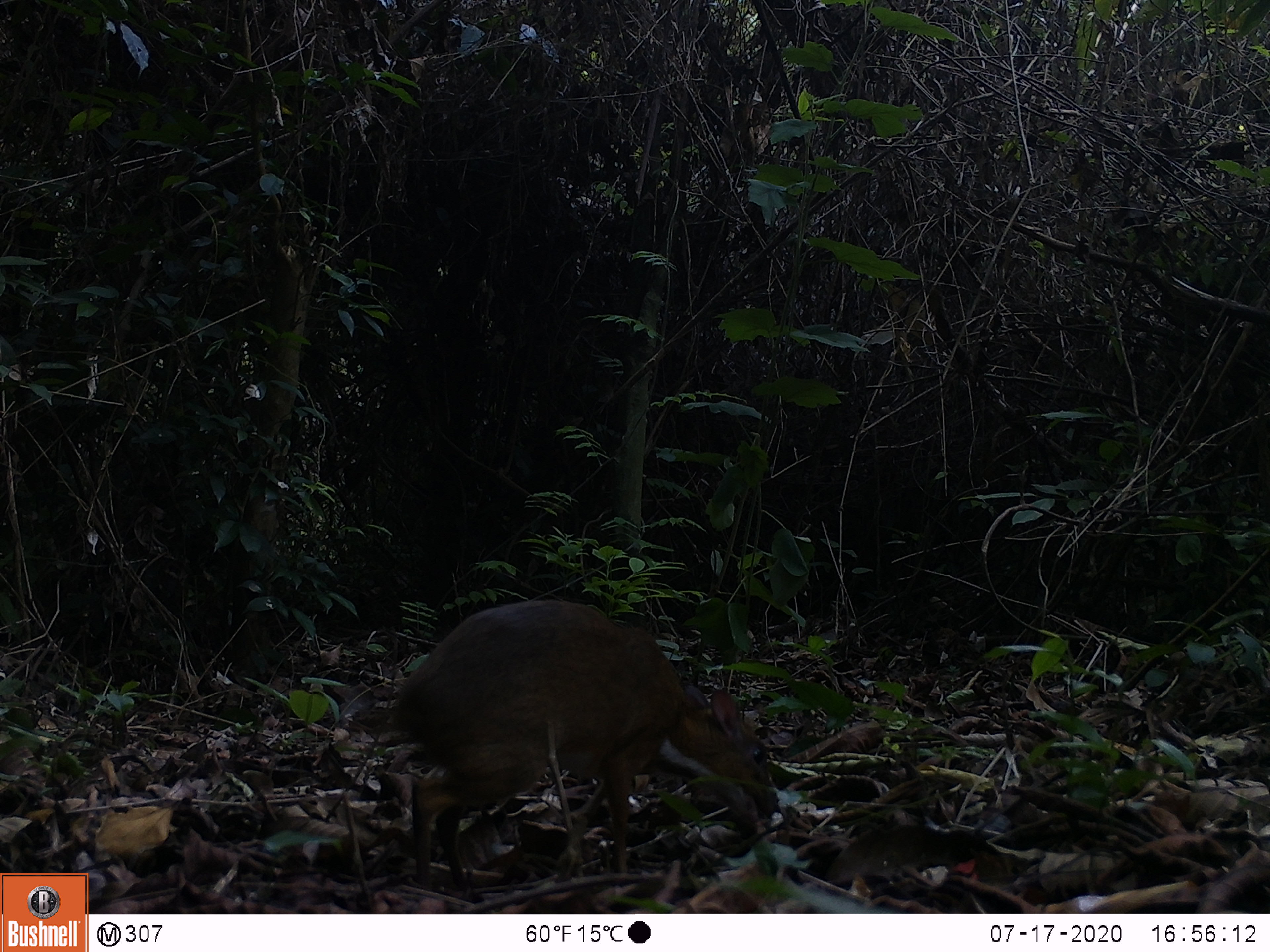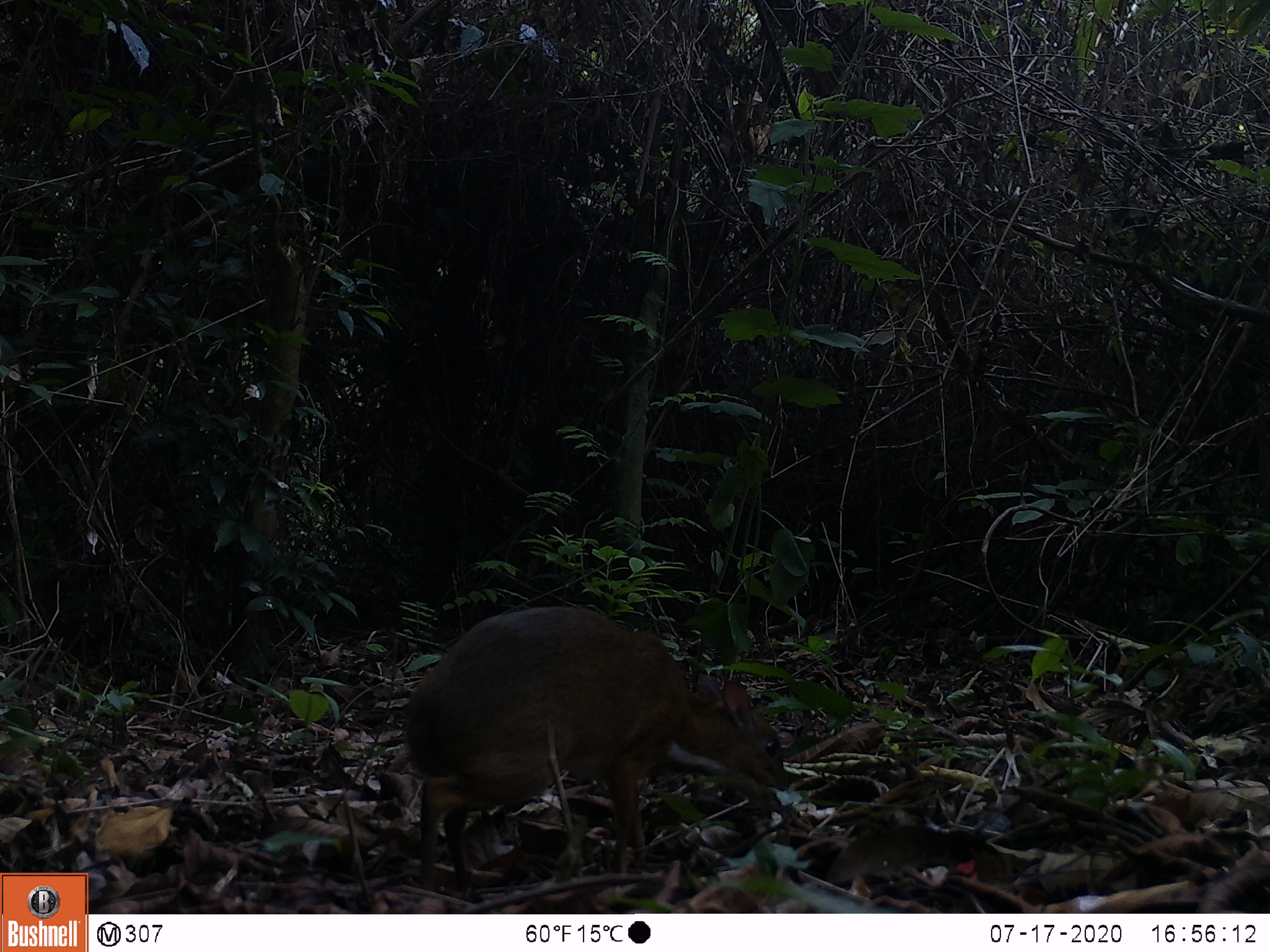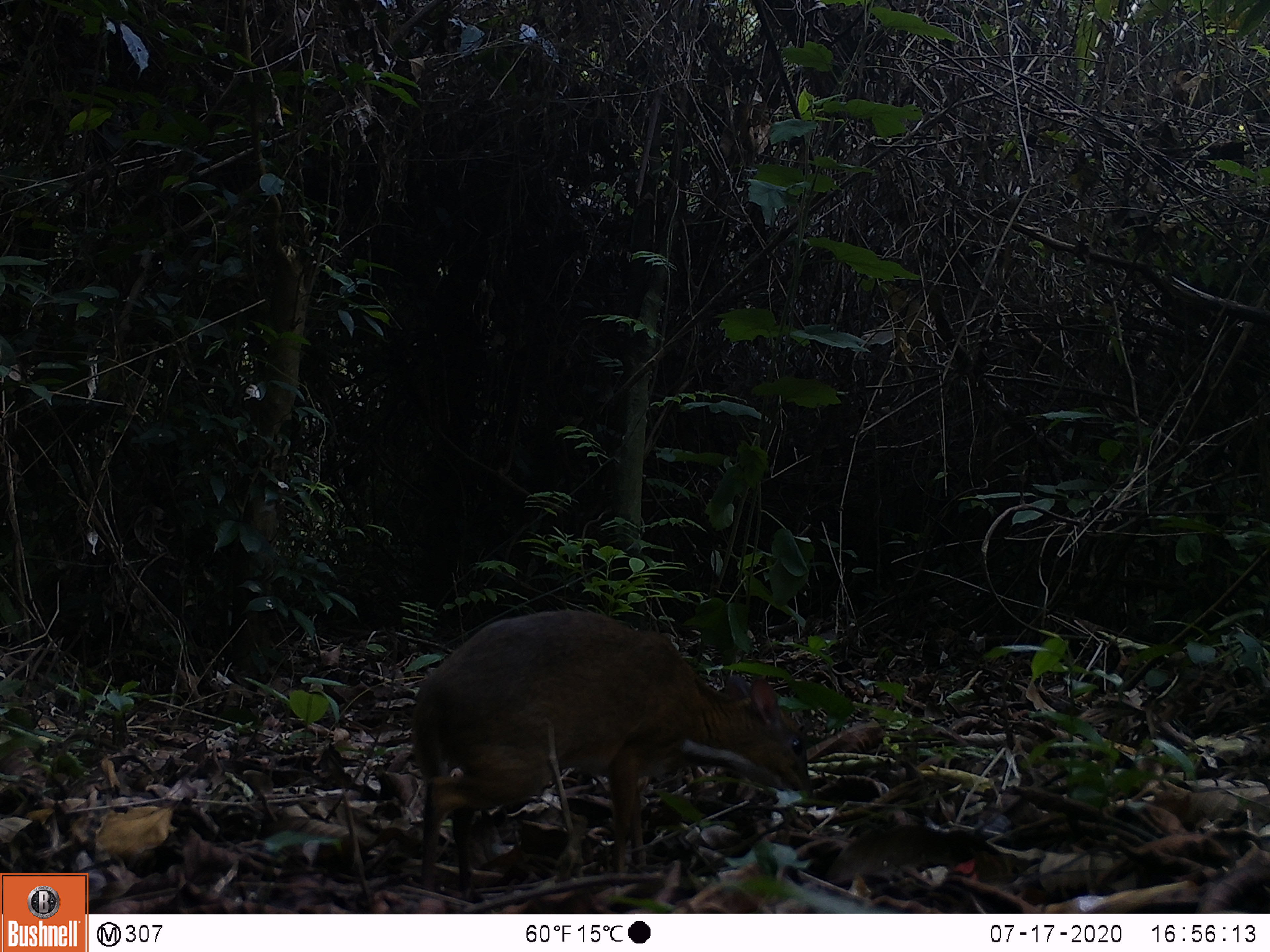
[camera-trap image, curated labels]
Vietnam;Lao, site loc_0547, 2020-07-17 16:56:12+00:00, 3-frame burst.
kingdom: Animalia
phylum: Chordata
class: Mammalia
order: Artiodactyla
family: Tragulidae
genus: Moschiola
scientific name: Moschiola meminna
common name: chevrotain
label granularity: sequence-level